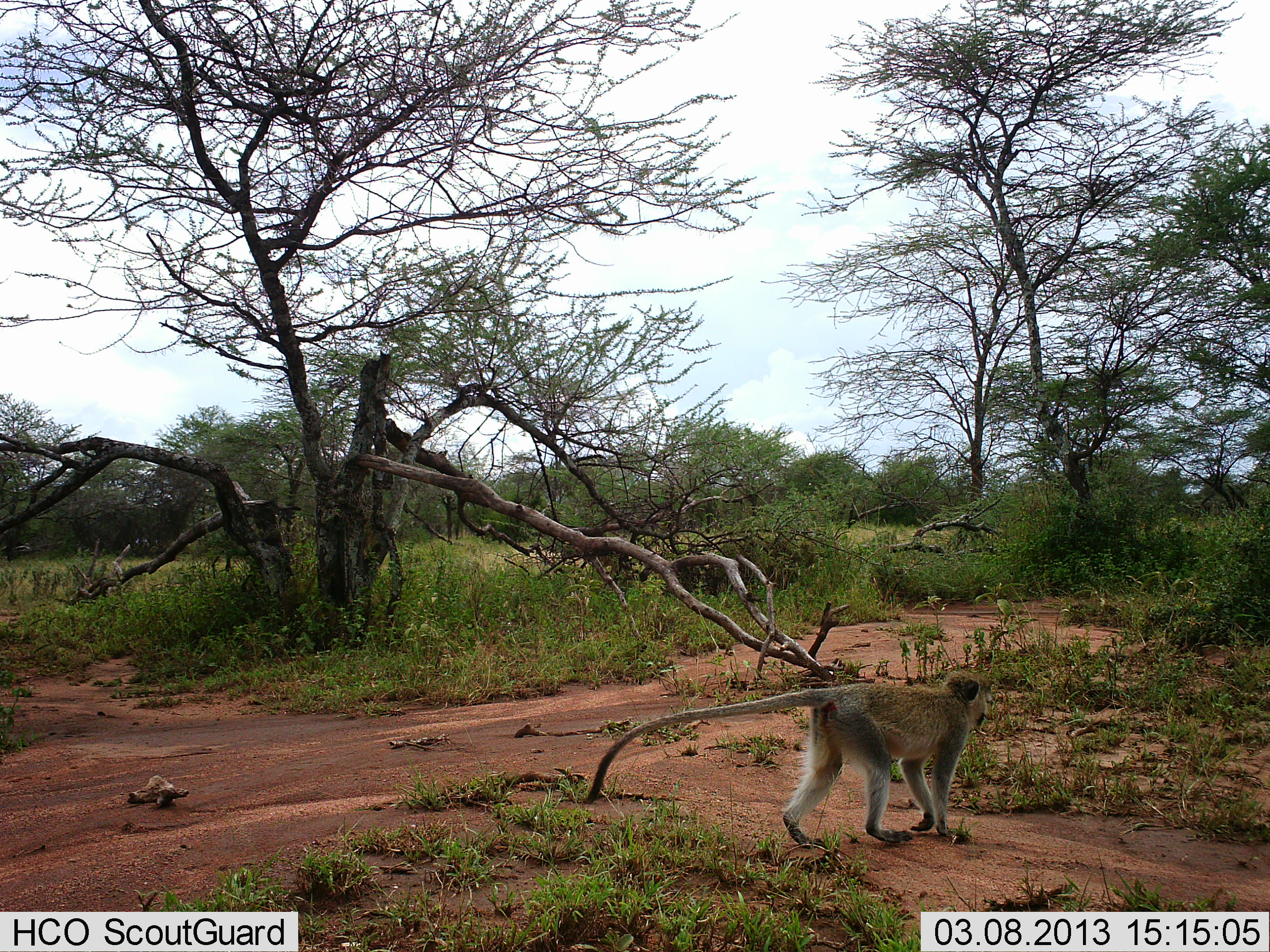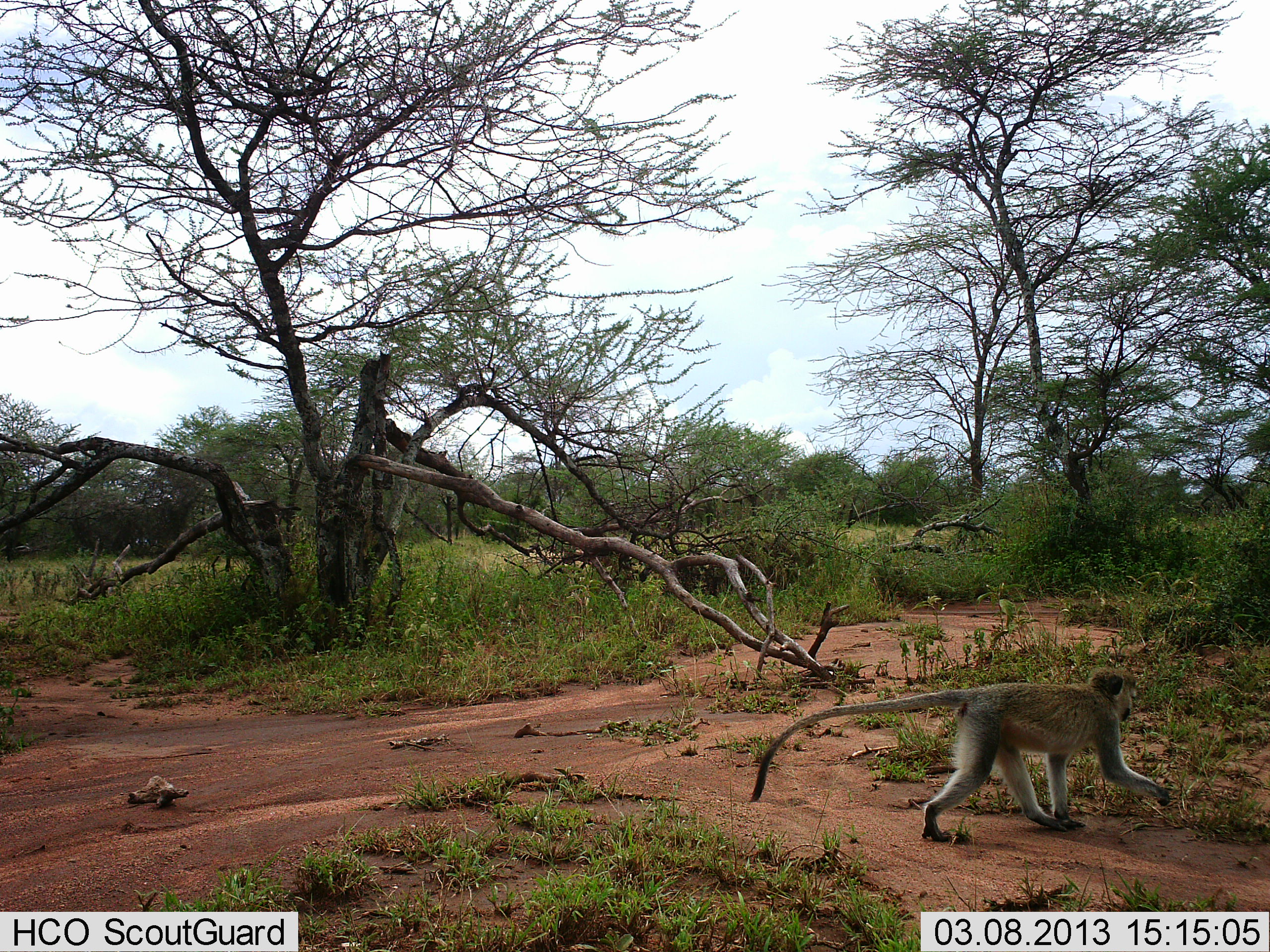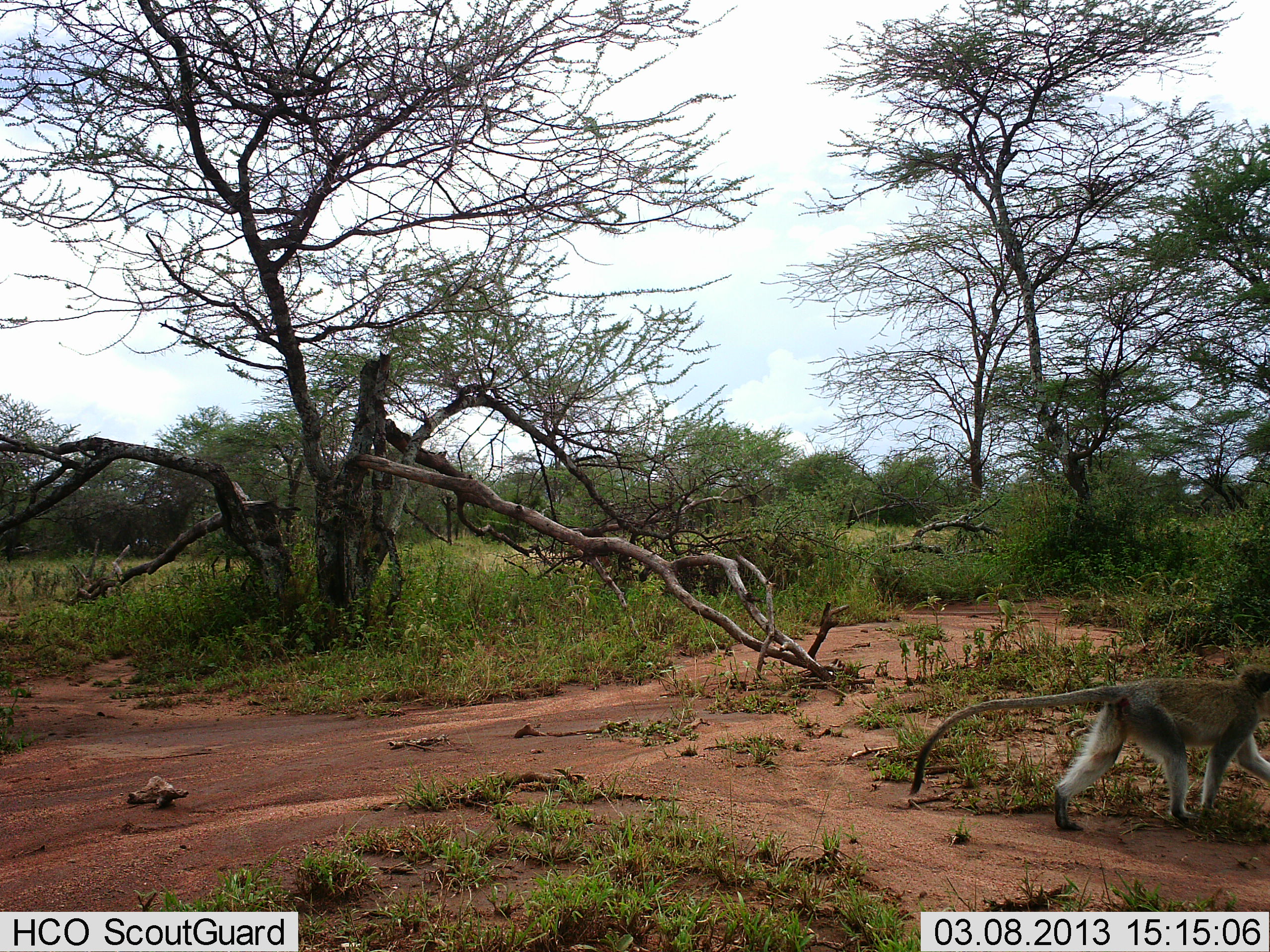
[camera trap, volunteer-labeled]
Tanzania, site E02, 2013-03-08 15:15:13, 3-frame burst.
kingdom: Animalia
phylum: Chordata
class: Mammalia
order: Primates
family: Cercopithecidae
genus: Chlorocebus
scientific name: Chlorocebus pygerythrus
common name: vervet monkey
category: monkeyvervet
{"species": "monkeyvervet (vervet monkey) (Chlorocebus pygerythrus)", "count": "1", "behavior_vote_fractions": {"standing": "5%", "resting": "0%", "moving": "100%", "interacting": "0%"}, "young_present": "0%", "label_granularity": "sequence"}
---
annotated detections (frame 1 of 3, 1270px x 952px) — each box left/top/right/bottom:
animal: 581/670/994/851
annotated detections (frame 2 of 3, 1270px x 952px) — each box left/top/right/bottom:
animal: 748/666/1171/843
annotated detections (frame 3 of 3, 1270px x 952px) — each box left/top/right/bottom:
animal: 908/663/1270/832